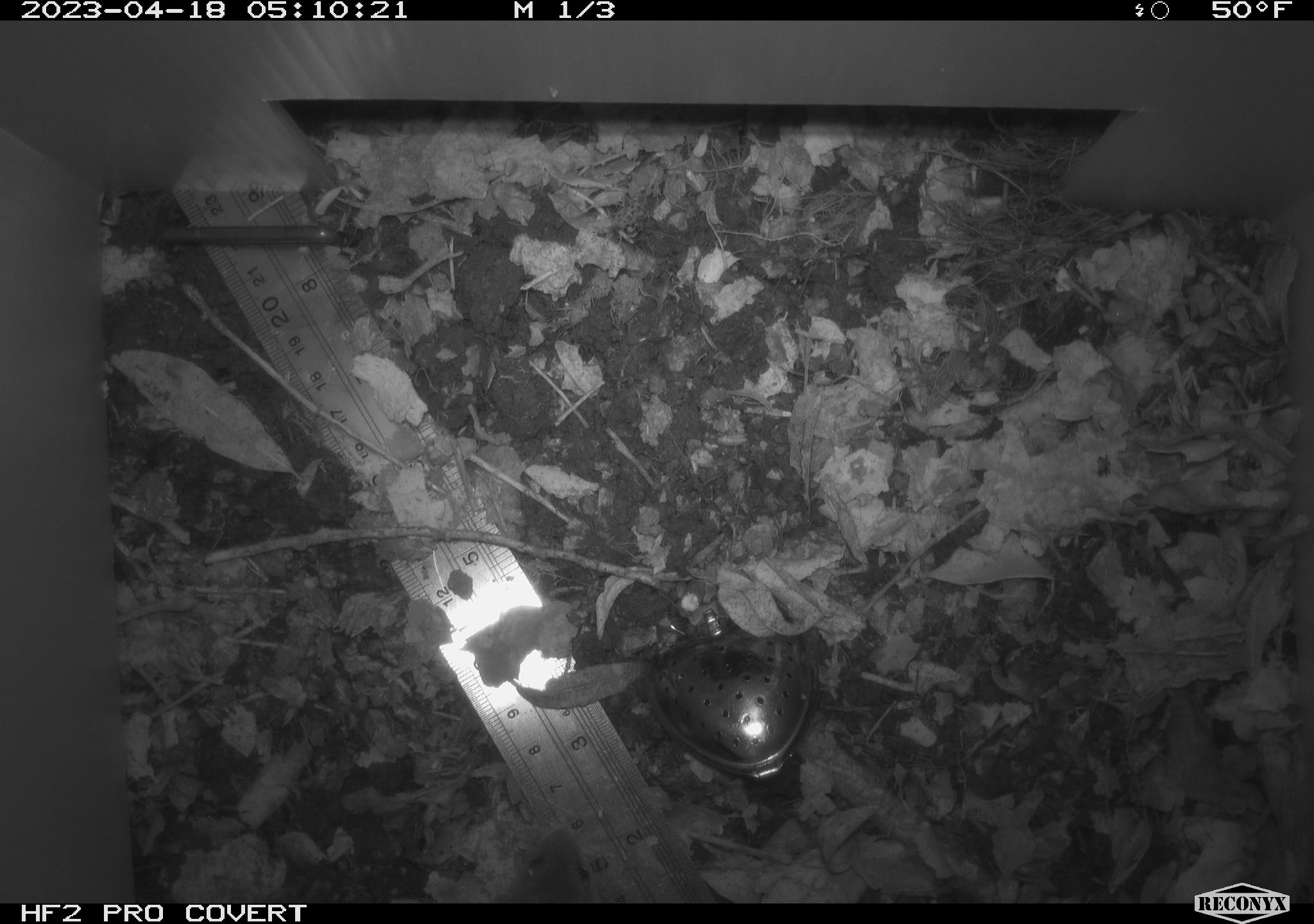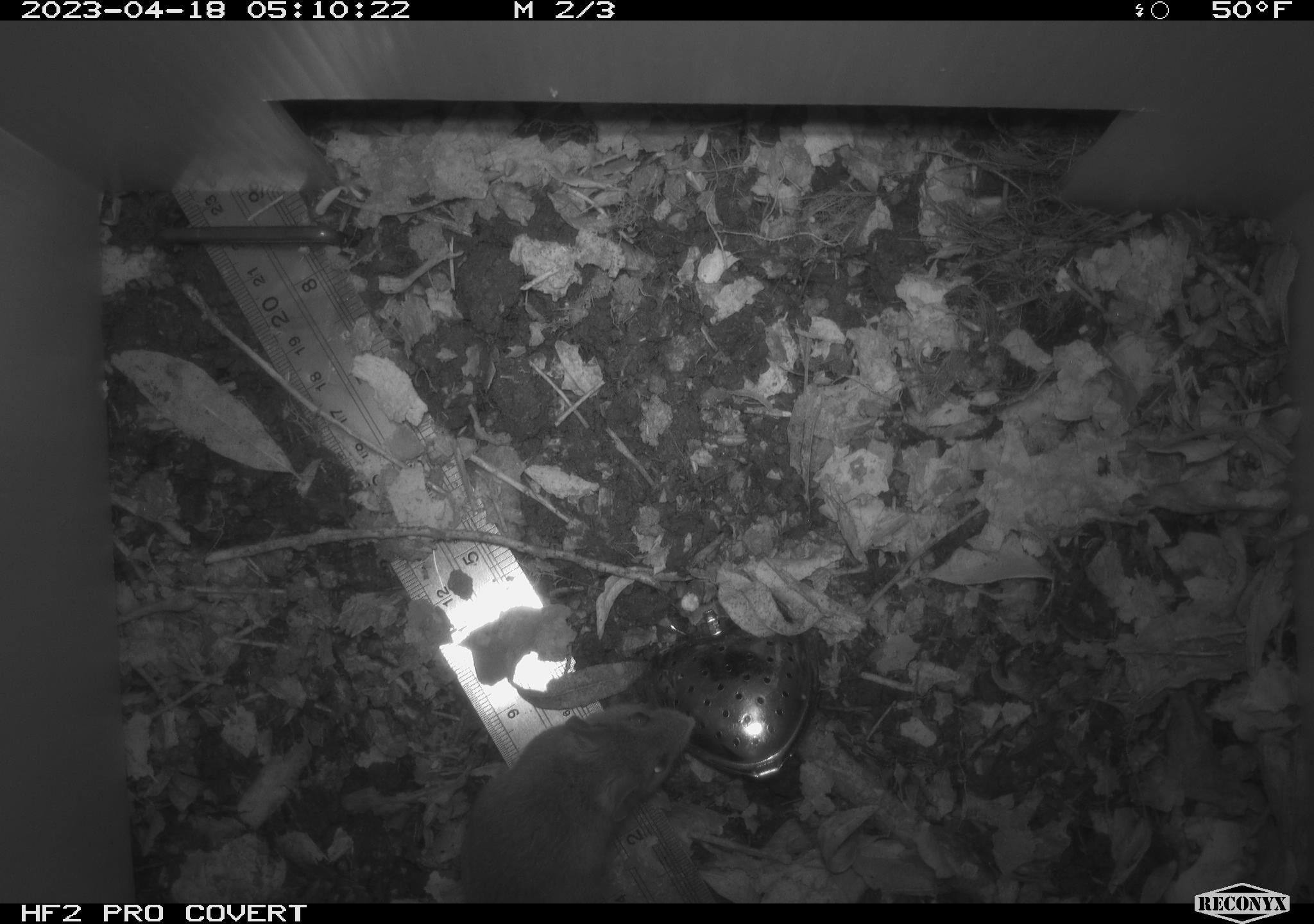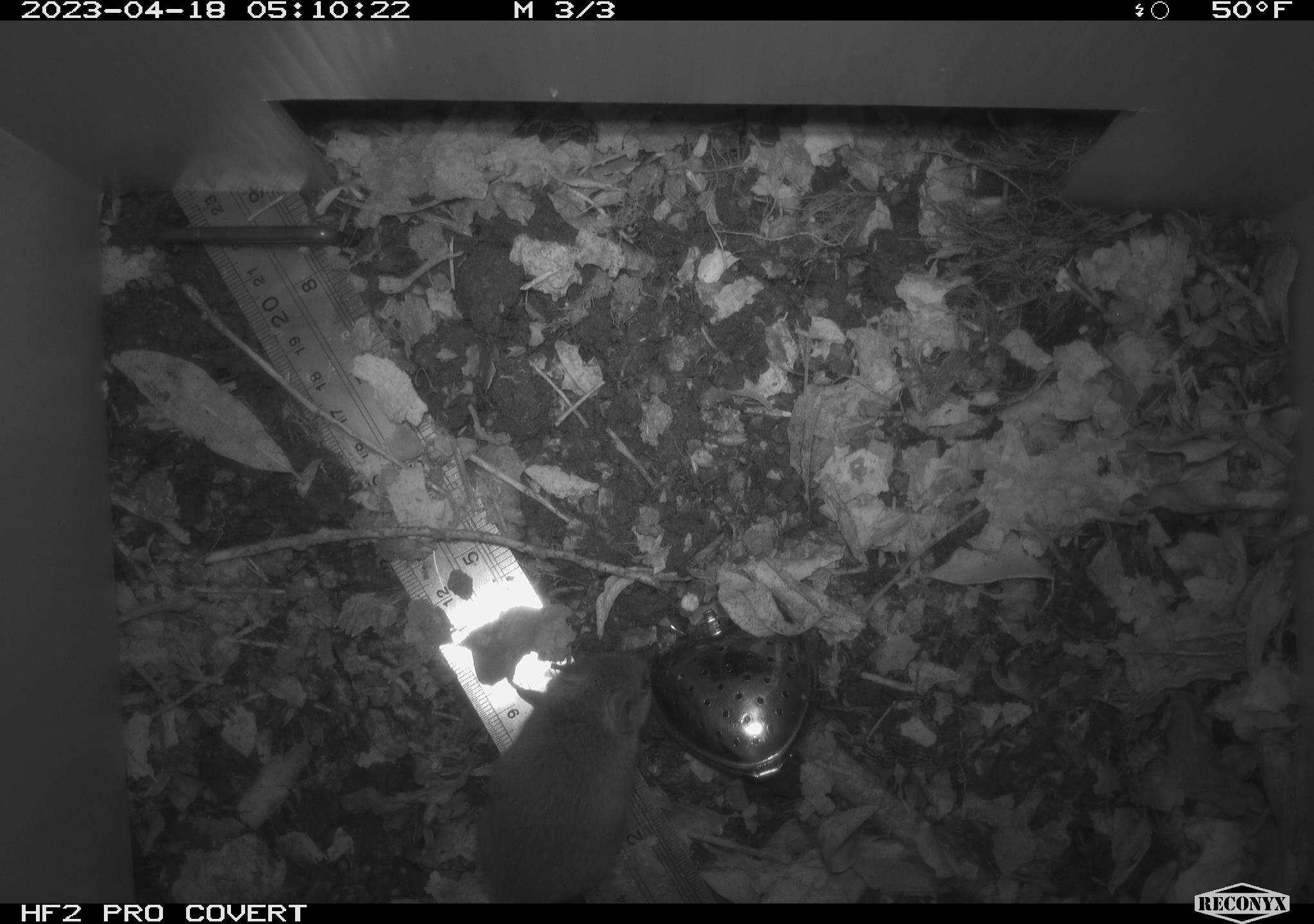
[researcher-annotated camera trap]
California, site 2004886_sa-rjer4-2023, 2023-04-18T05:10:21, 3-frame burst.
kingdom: Animalia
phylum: Chordata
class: Mammalia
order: Rodentia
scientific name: Rodentia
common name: mouse species